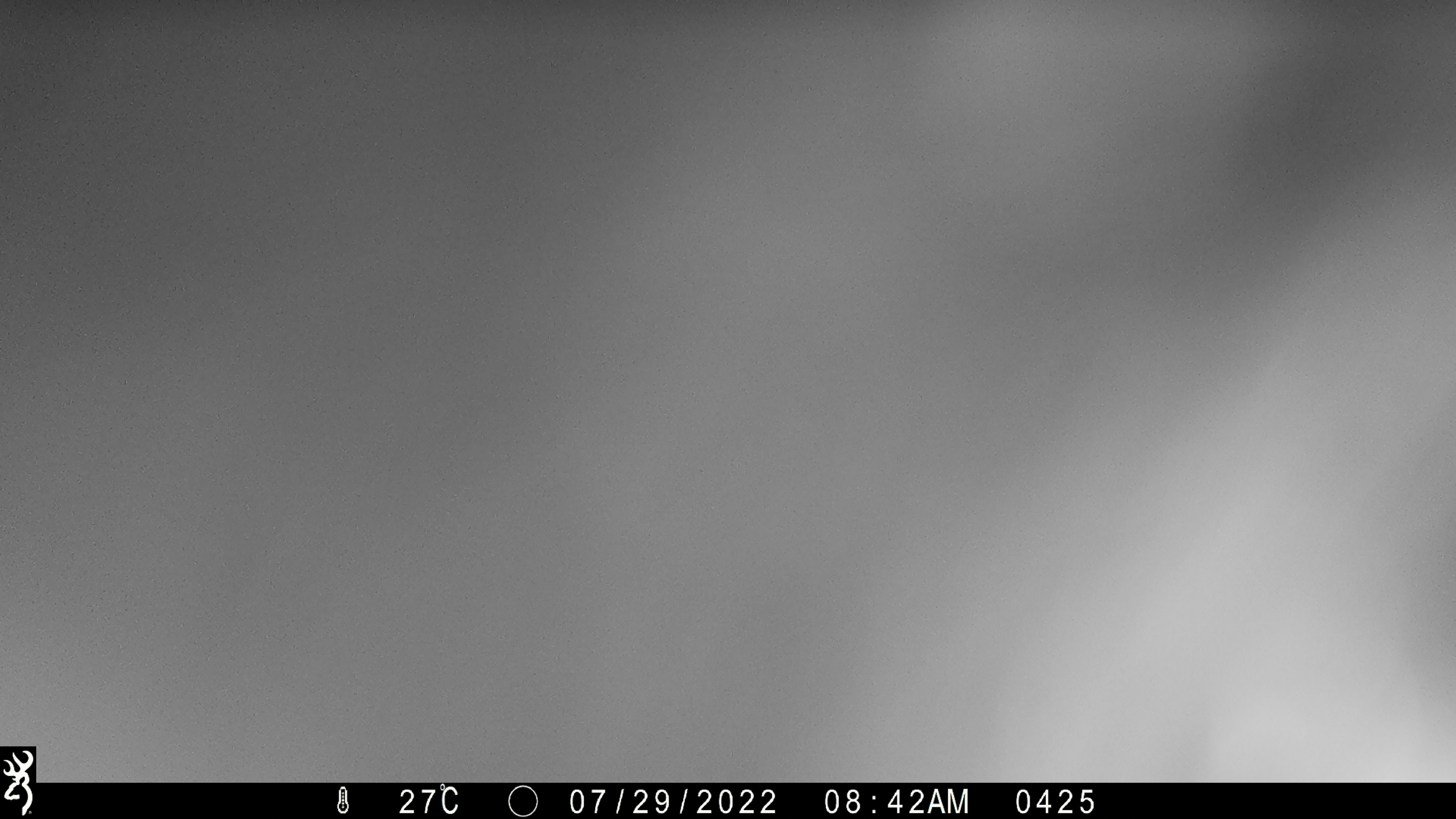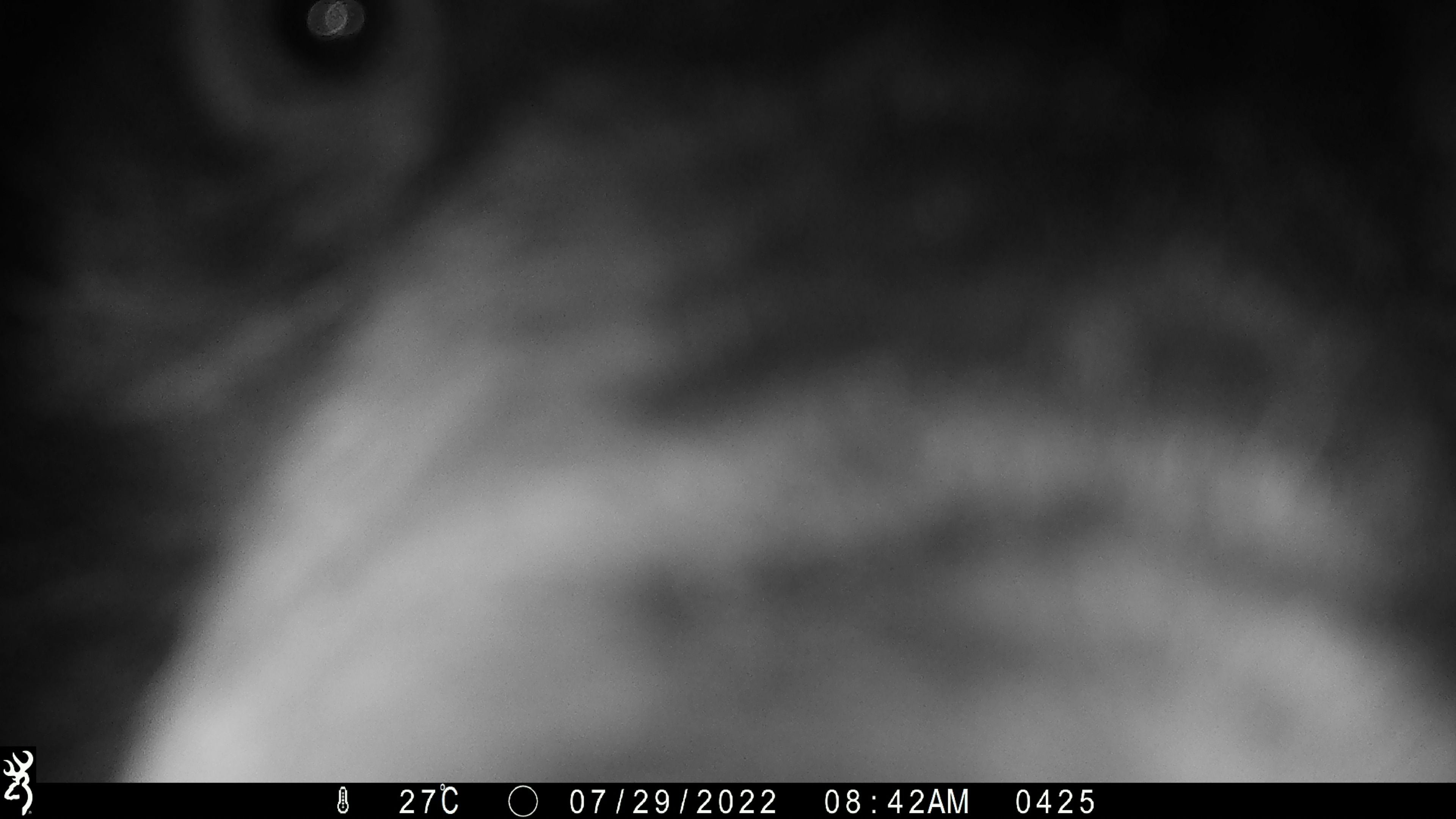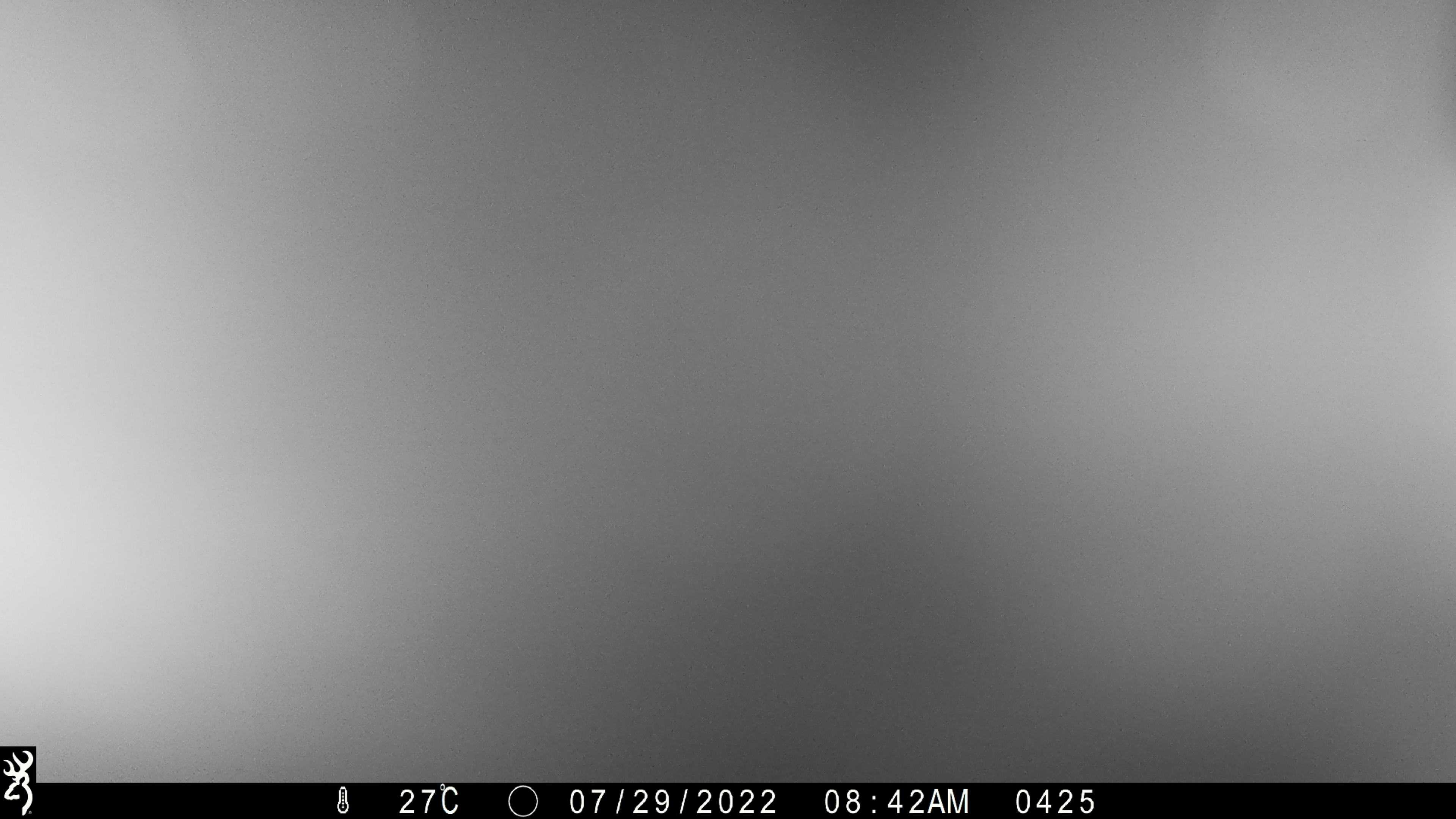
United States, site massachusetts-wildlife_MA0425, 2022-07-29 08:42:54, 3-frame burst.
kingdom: Animalia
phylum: Chordata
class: Mammalia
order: Carnivora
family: Ursidae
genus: Ursus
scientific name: Ursus americanus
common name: black bear